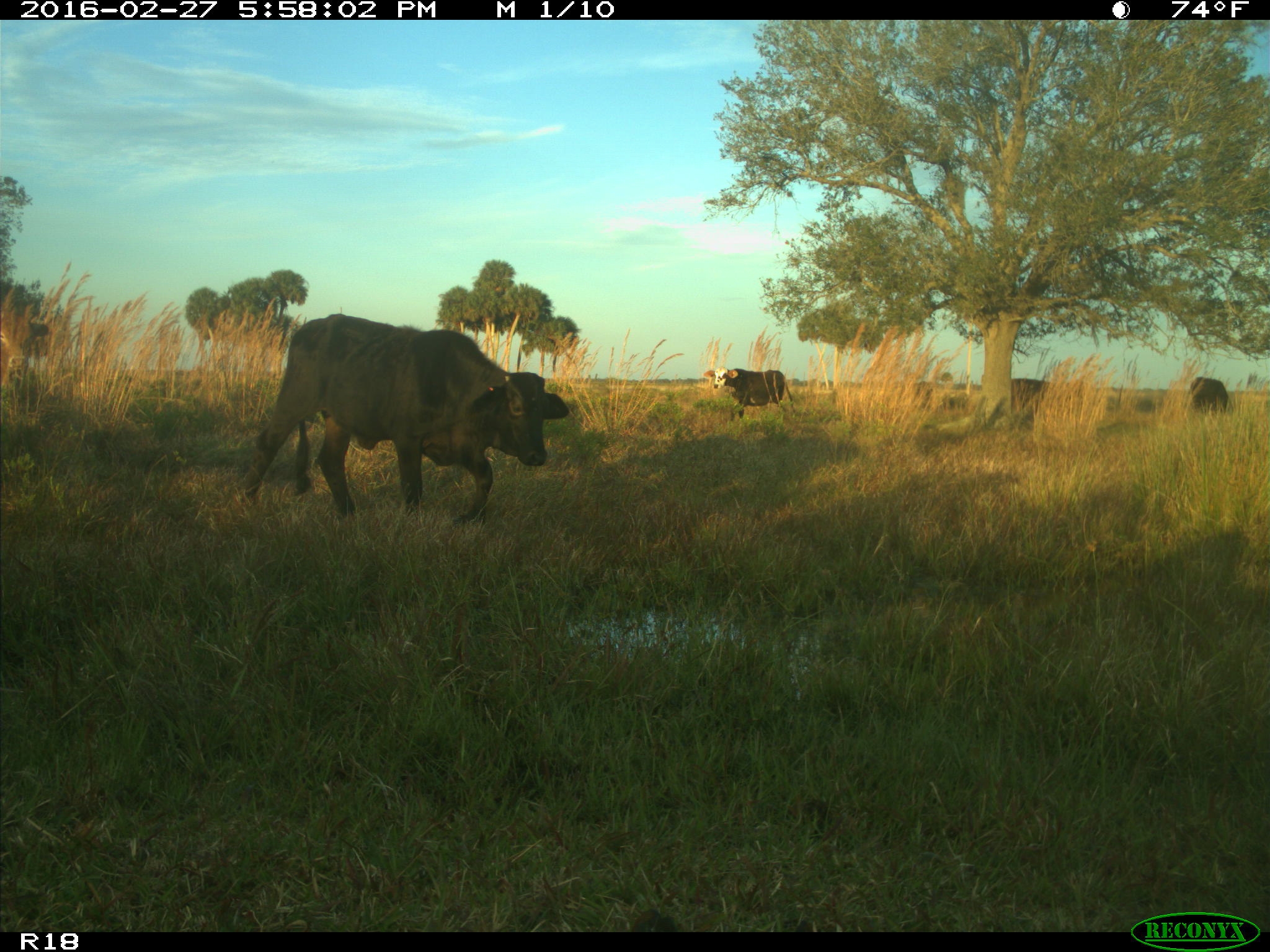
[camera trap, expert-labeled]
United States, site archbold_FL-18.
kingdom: Animalia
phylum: Chordata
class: Mammalia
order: Artiodactyla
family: Bovidae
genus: Bos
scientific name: Bos taurus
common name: domestic cow